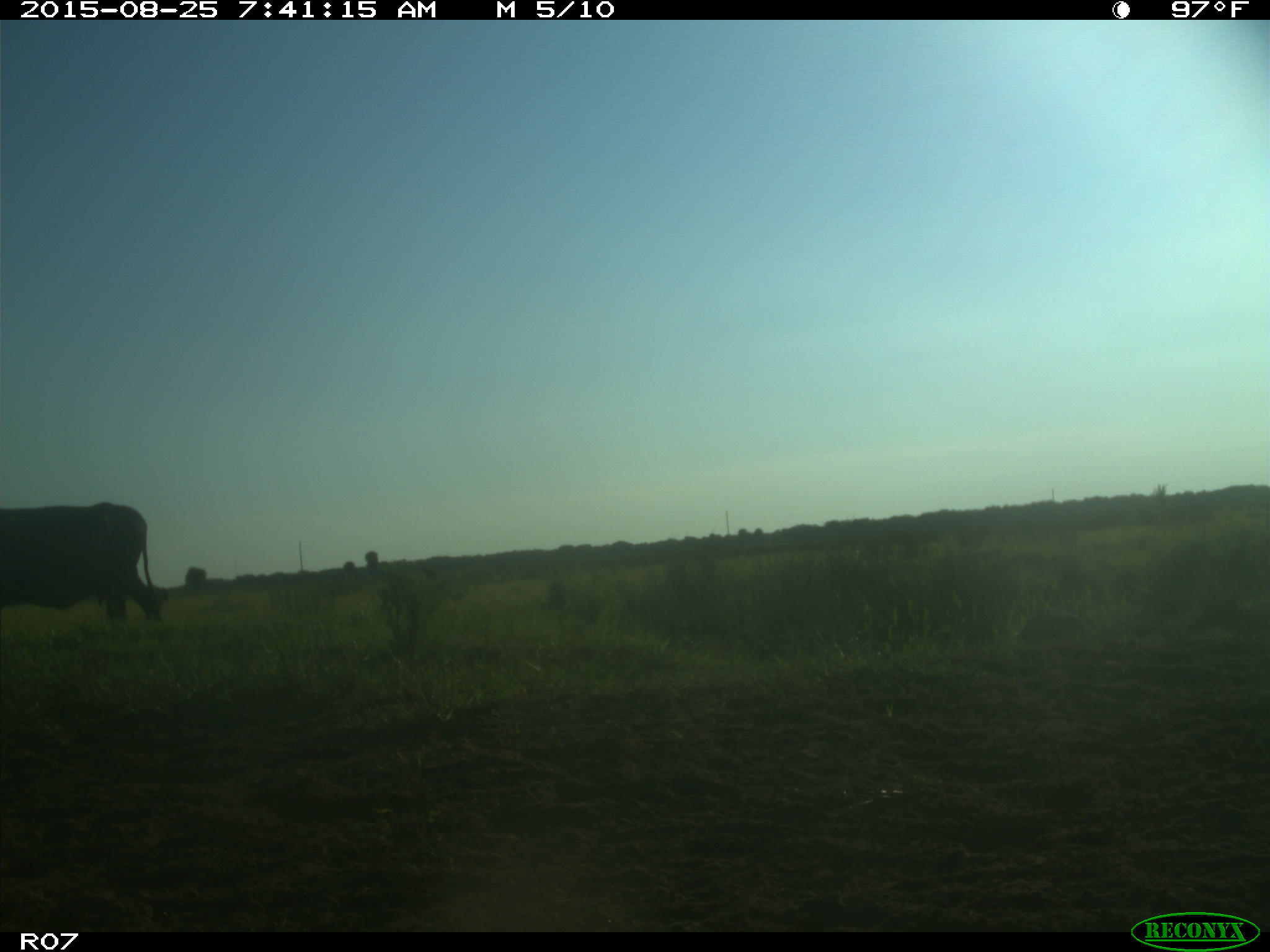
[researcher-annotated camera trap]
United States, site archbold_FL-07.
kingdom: Animalia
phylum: Chordata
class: Mammalia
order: Artiodactyla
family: Bovidae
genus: Bos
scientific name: Bos taurus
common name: domestic cow